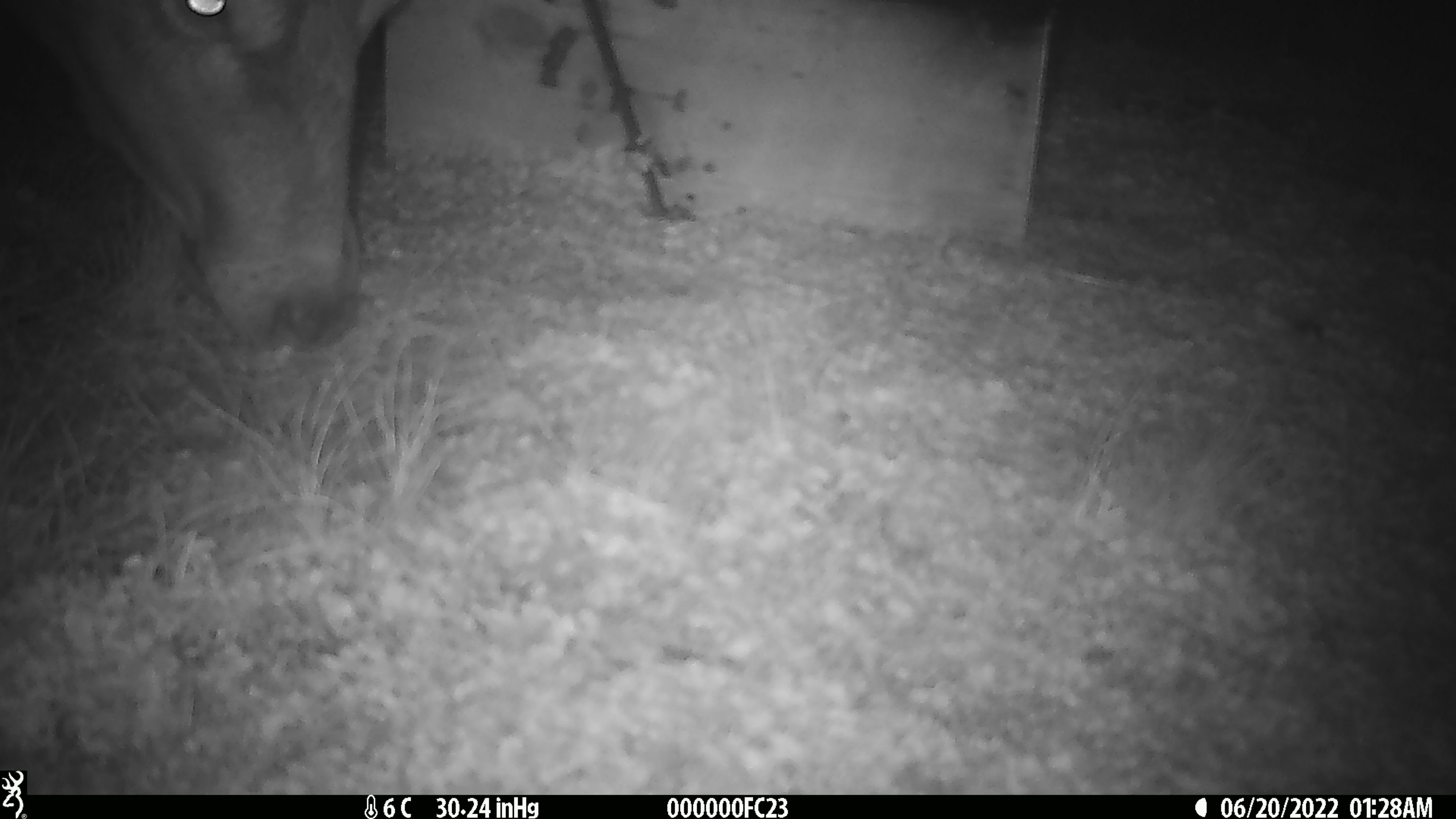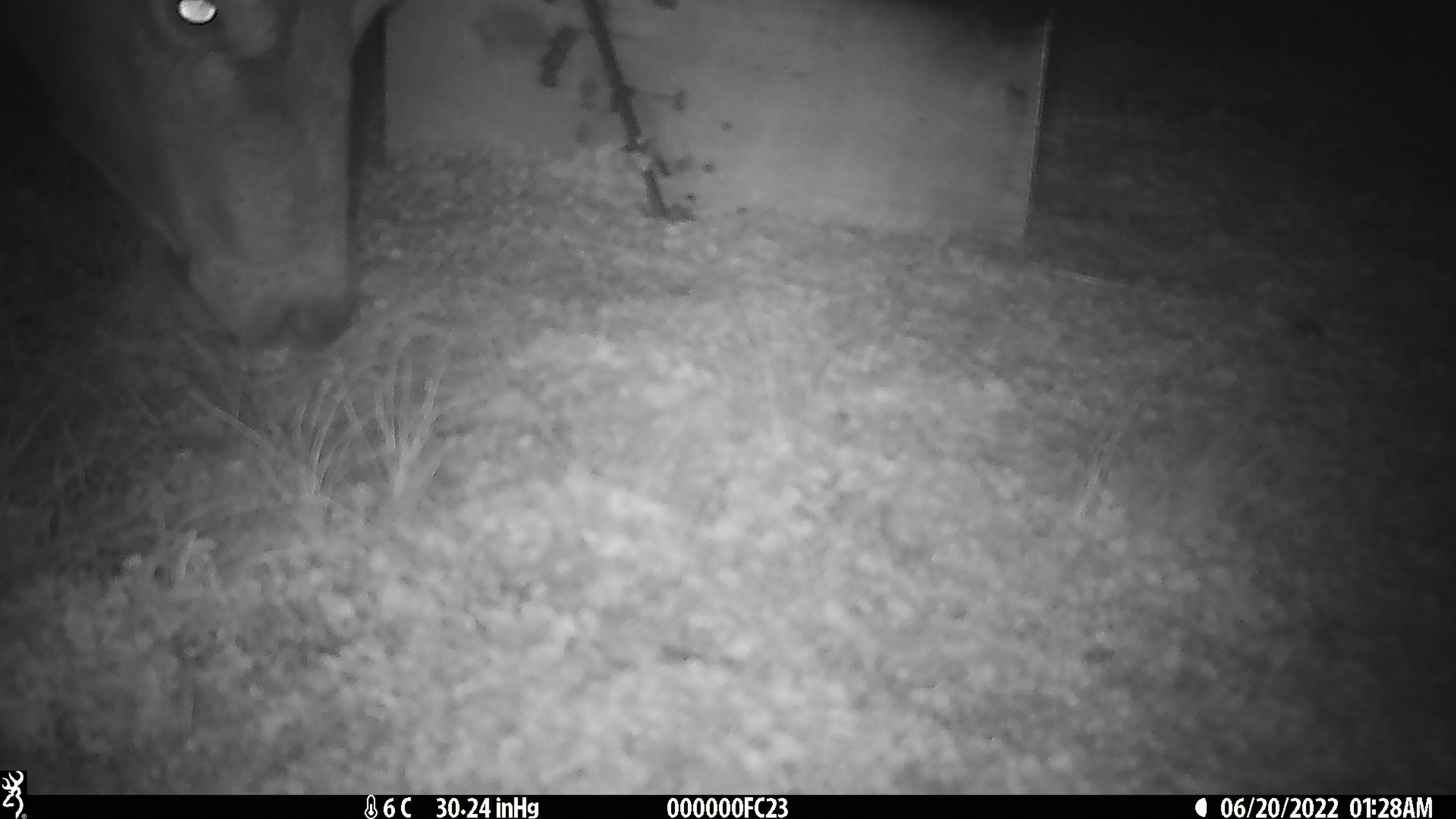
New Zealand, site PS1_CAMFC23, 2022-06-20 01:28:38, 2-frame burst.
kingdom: Animalia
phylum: Chordata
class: Mammalia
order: Artiodactyla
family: Cervidae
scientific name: Cervidae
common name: deer